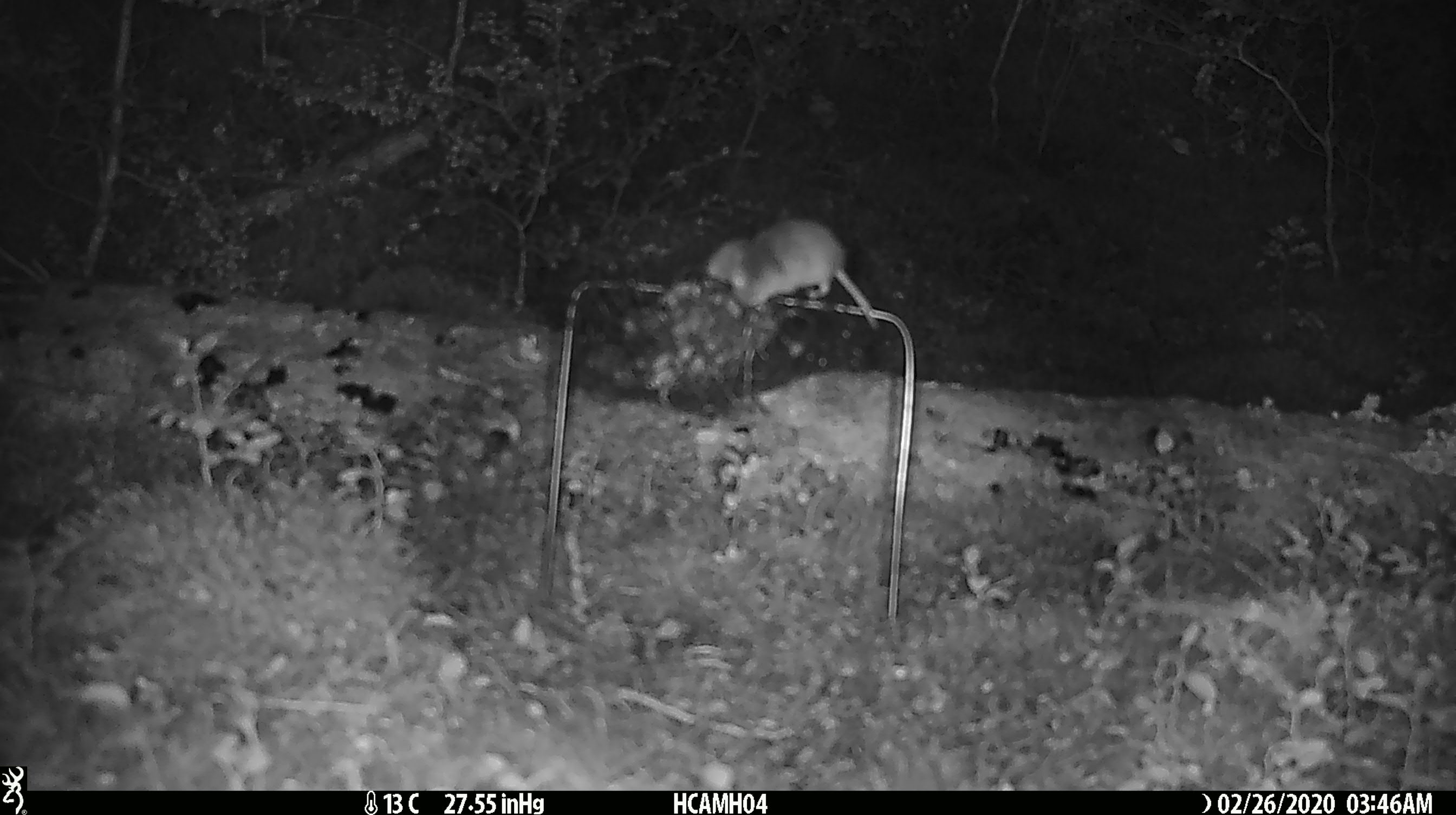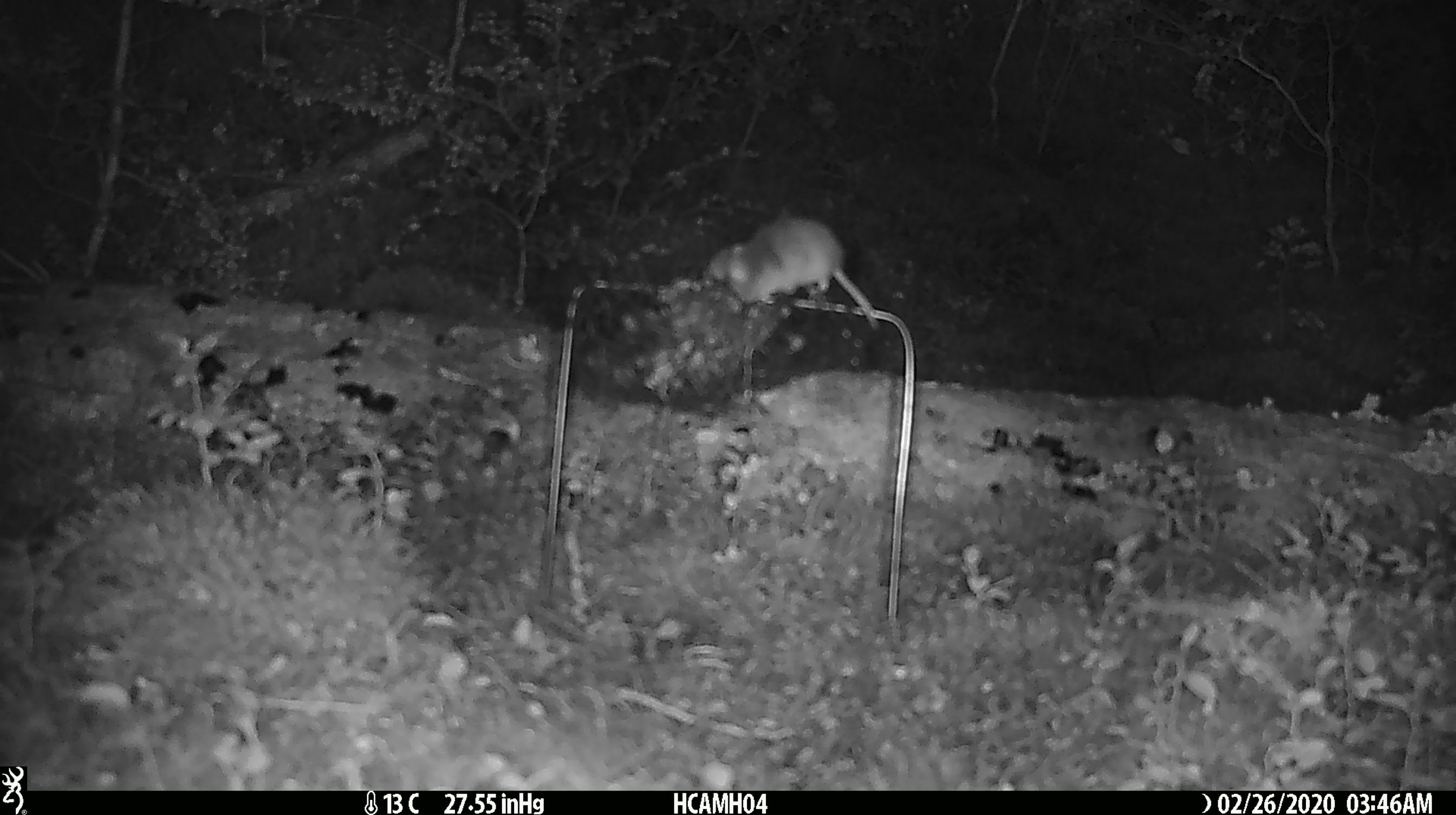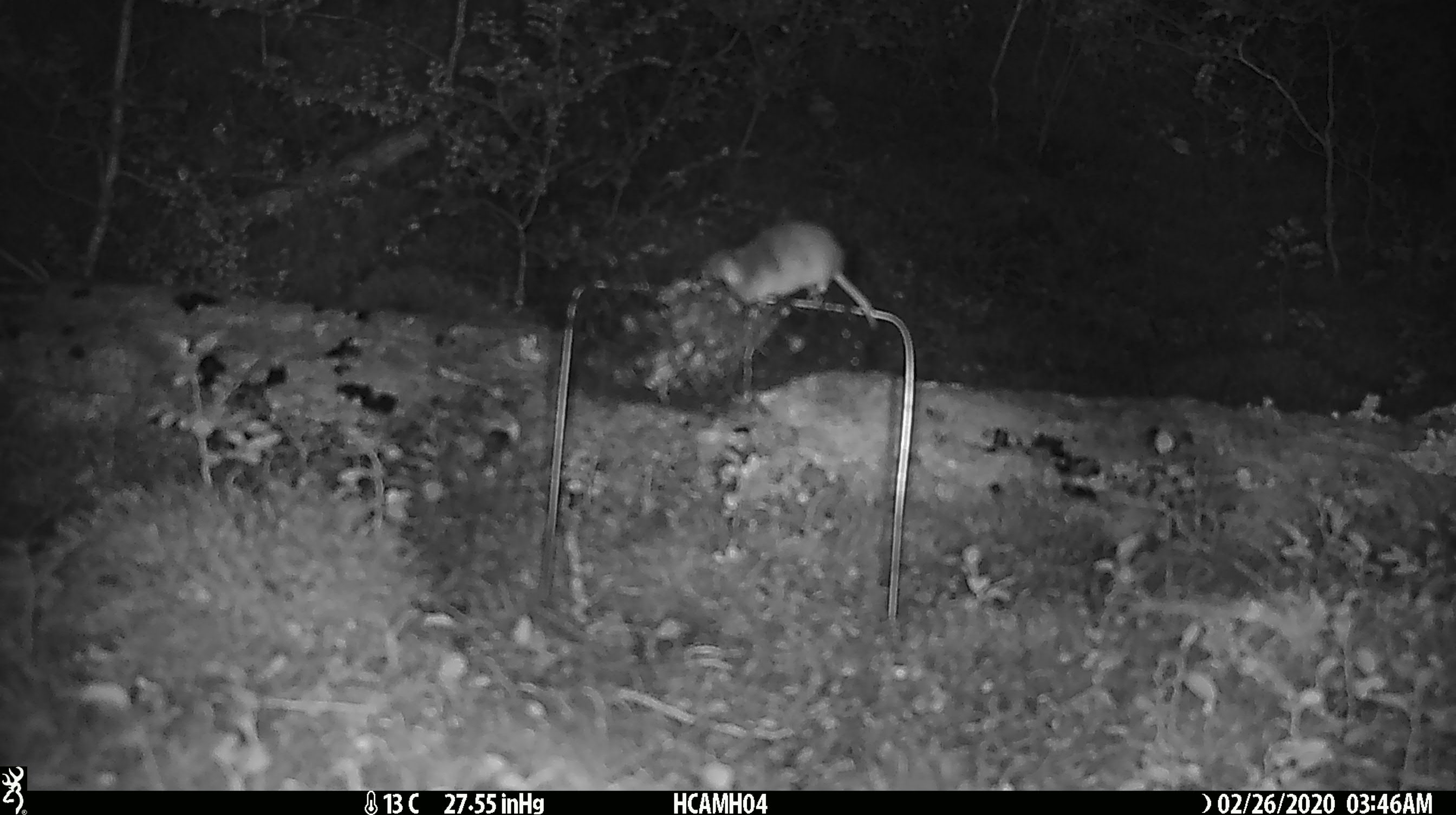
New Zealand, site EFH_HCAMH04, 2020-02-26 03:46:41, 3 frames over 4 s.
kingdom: Animalia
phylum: Chordata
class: Mammalia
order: Rodentia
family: Muridae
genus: Mus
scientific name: Mus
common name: mouse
Mouse (Mus).